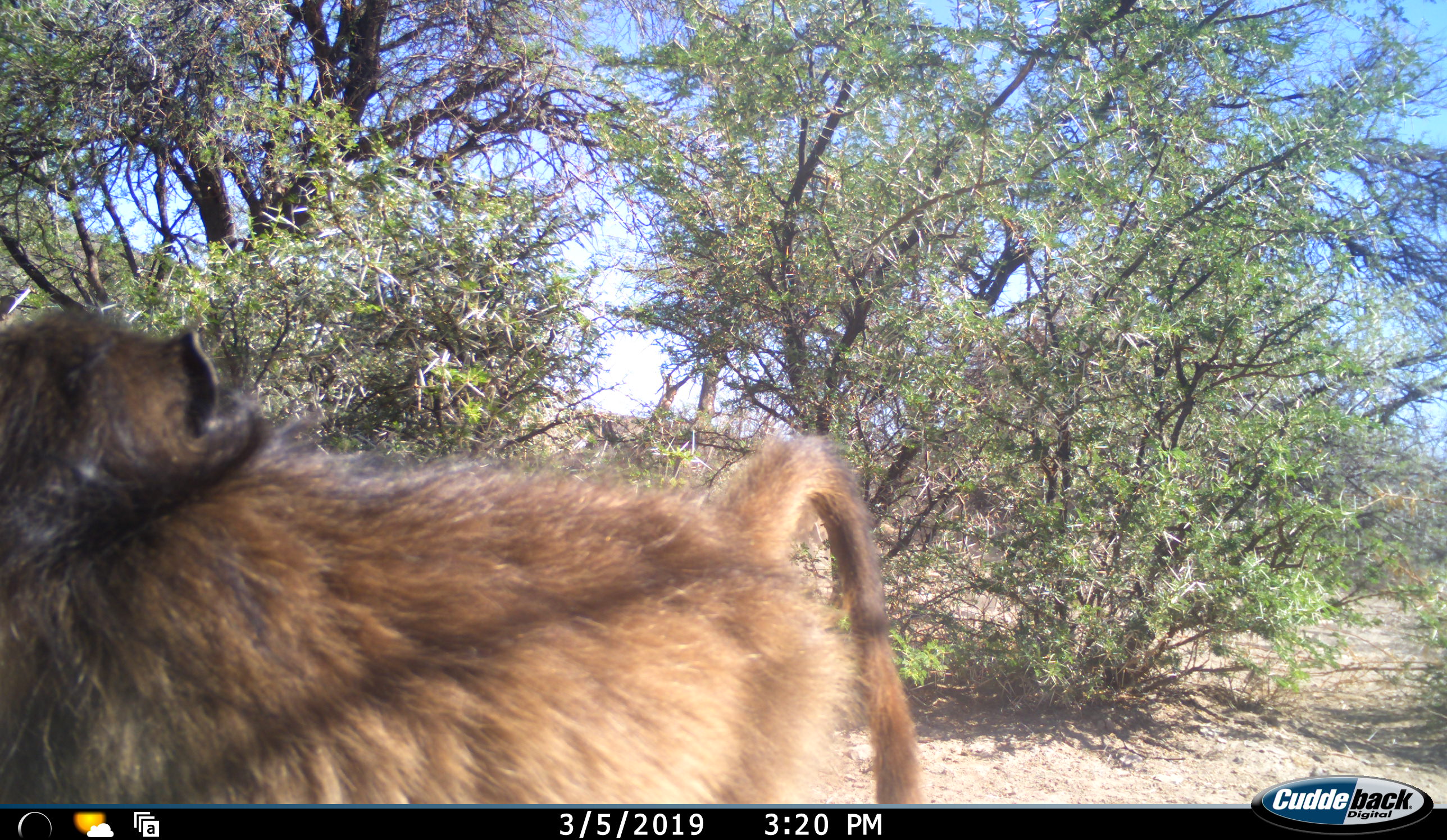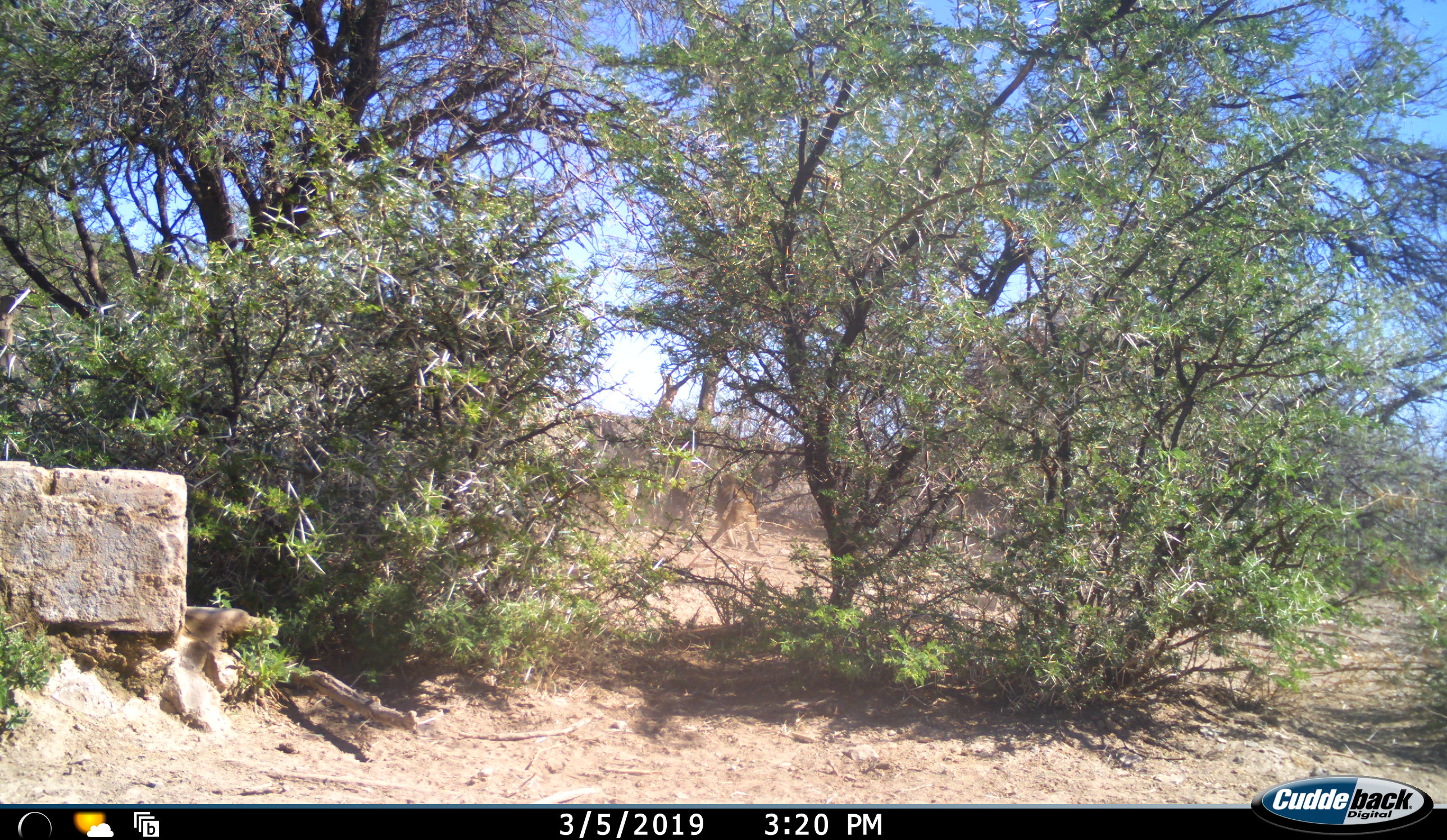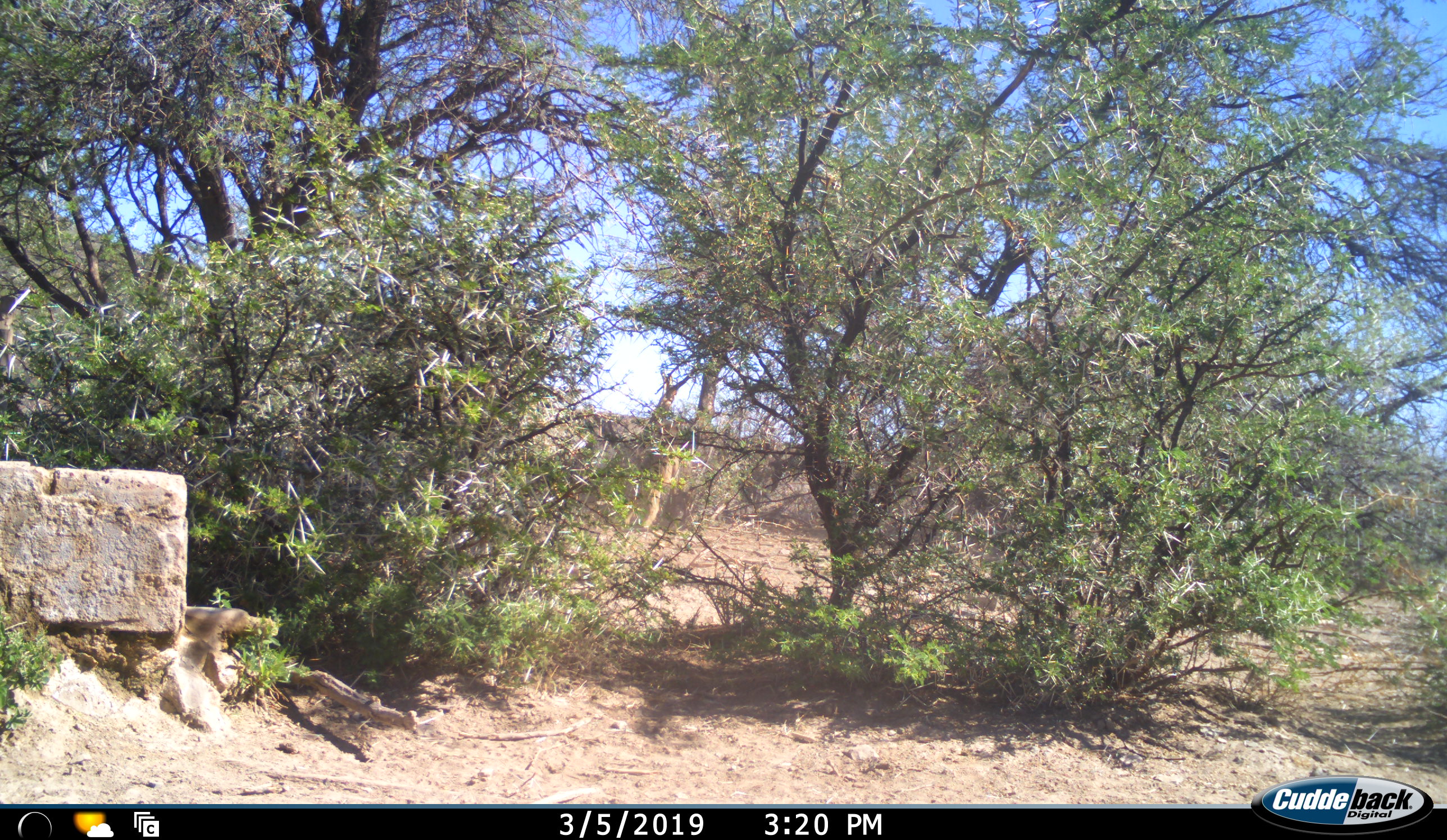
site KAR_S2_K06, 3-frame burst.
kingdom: Animalia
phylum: Chordata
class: Mammalia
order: Primates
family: Cercopithecidae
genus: Papio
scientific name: Papio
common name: baboon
Baboon (Papio), count 2. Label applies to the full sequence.